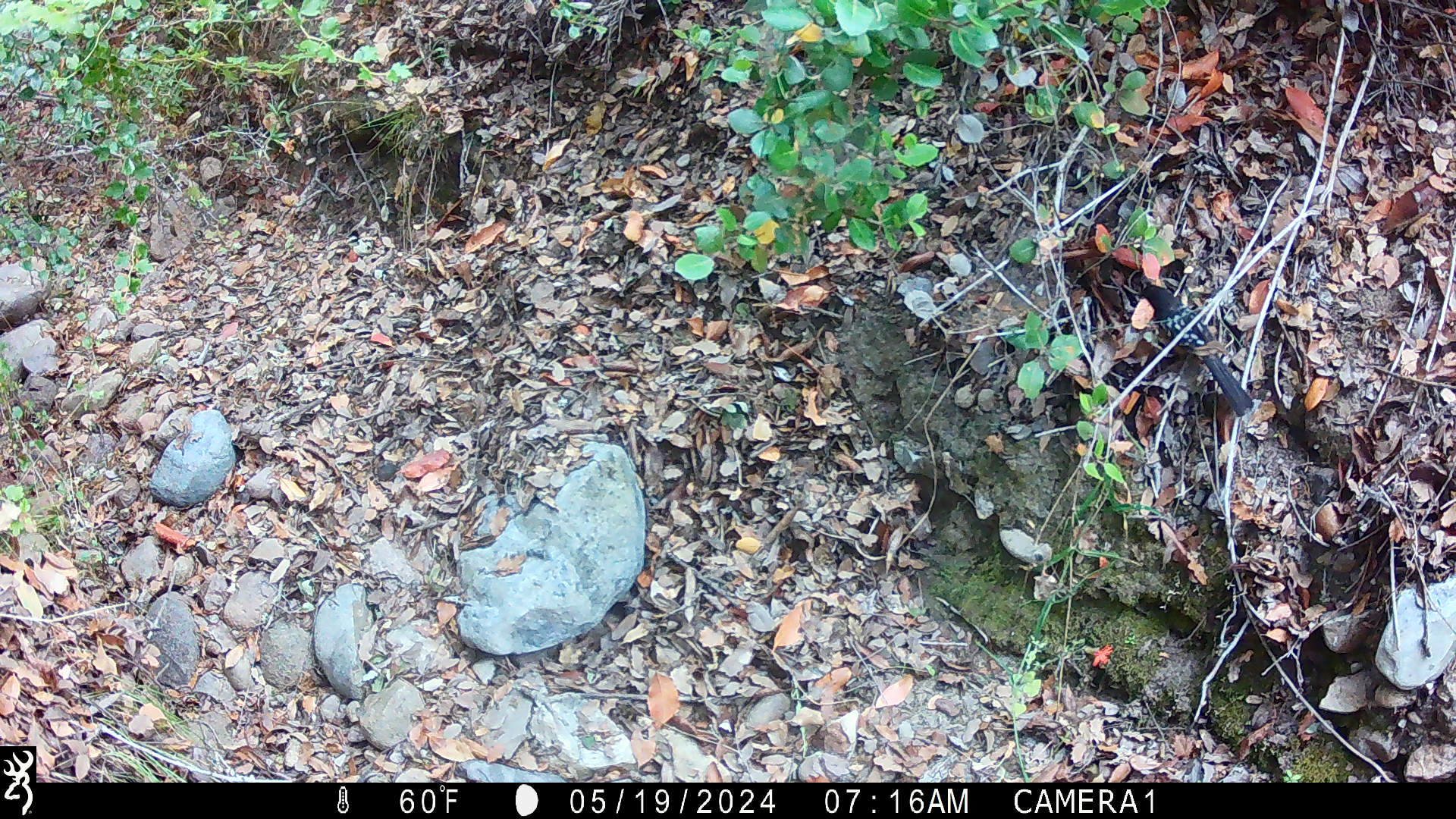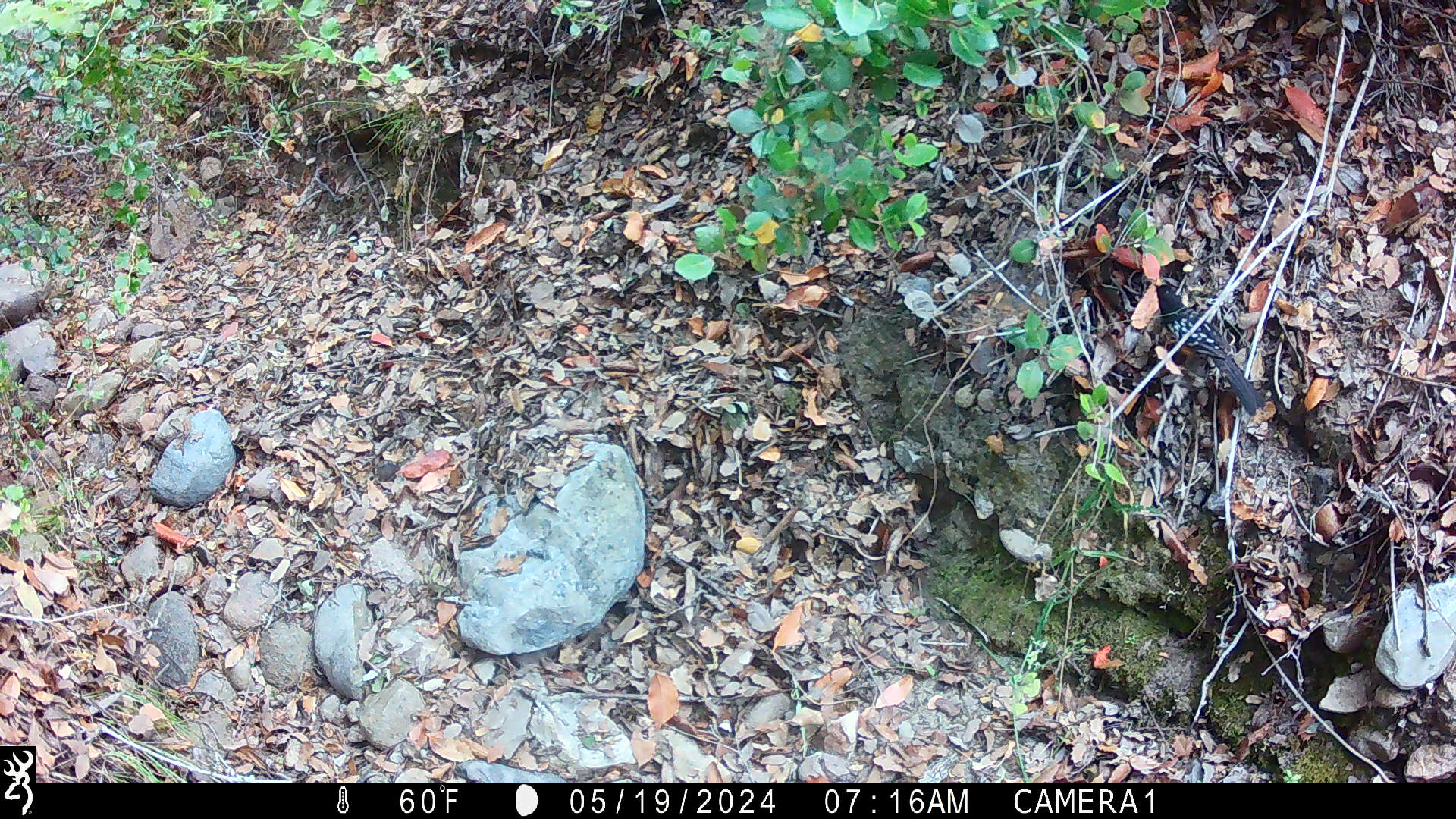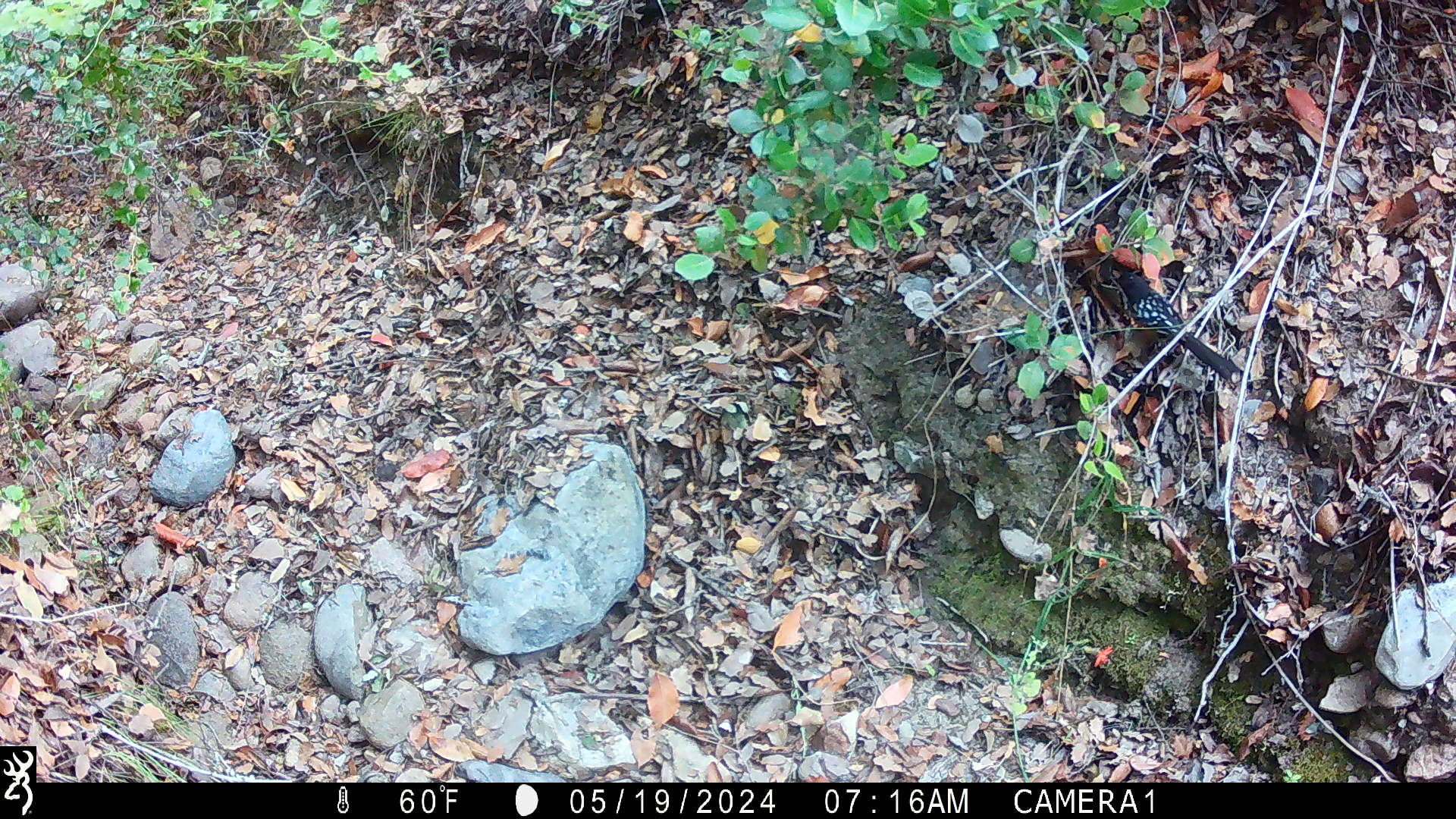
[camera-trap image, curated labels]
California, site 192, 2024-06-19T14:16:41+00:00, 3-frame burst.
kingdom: Animalia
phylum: Chordata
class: Aves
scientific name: Aves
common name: bird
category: unknown bird